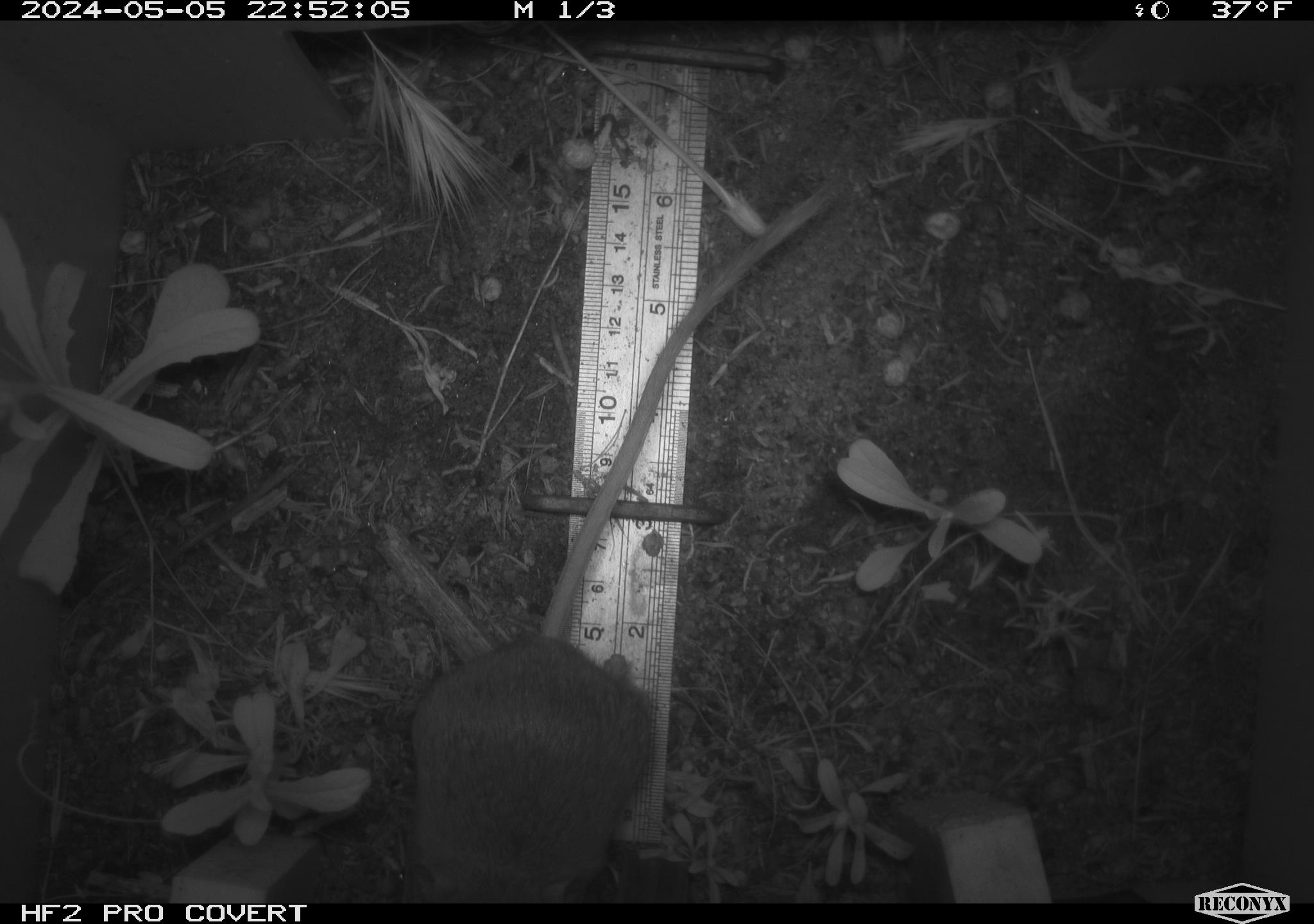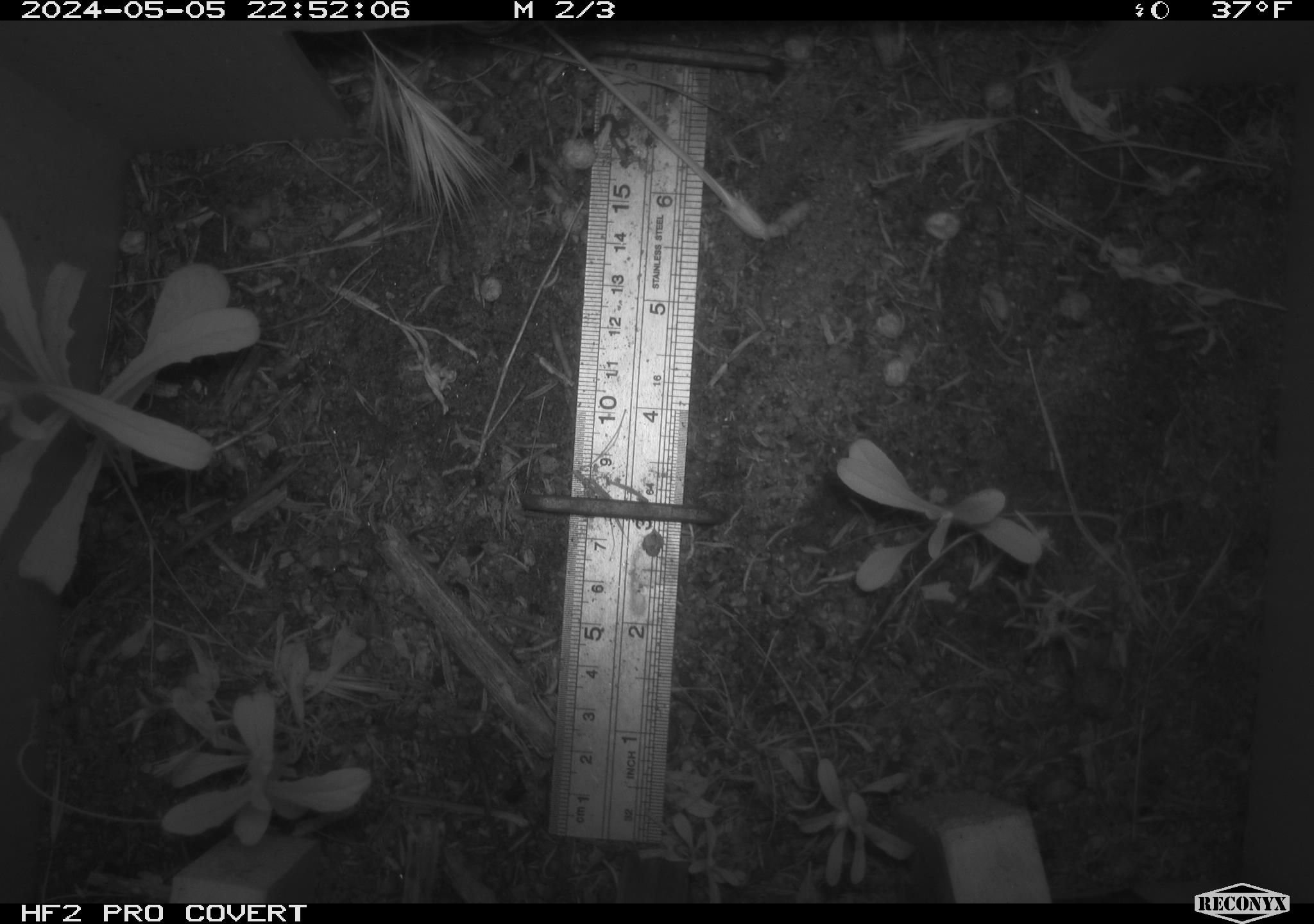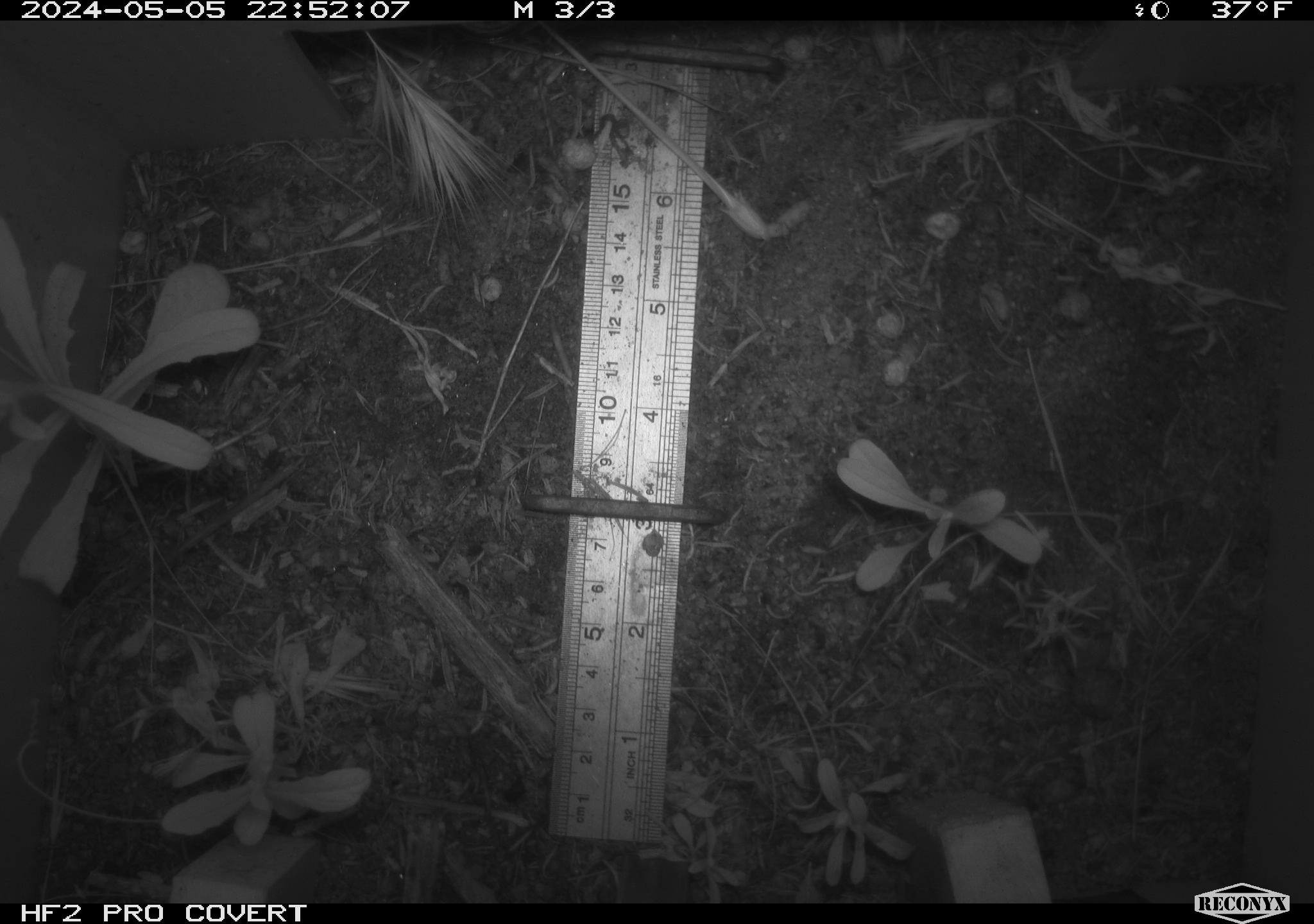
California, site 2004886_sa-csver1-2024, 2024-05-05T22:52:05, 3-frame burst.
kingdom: Animalia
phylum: Chordata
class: Mammalia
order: Rodentia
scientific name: Rodentia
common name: rodent